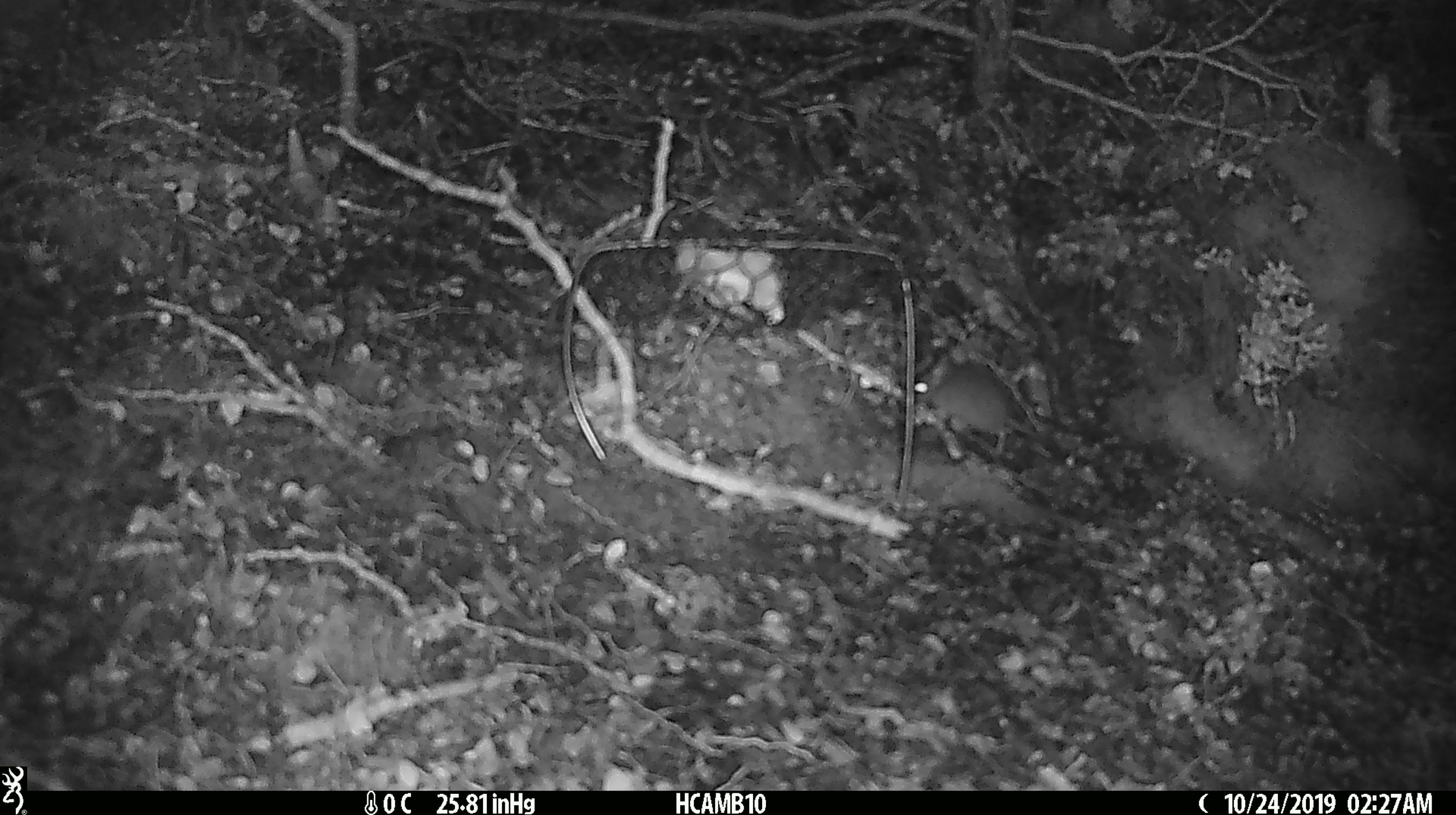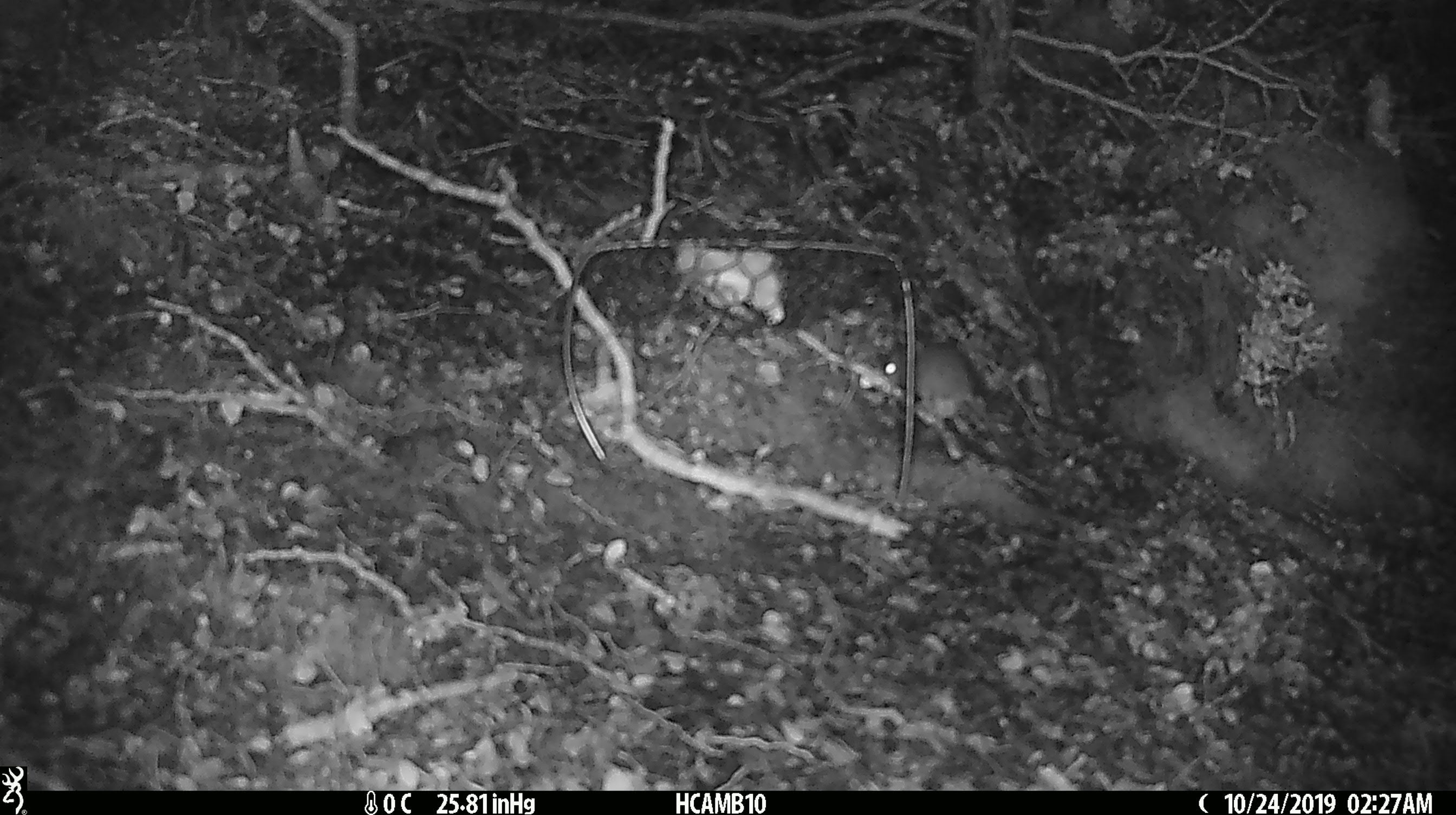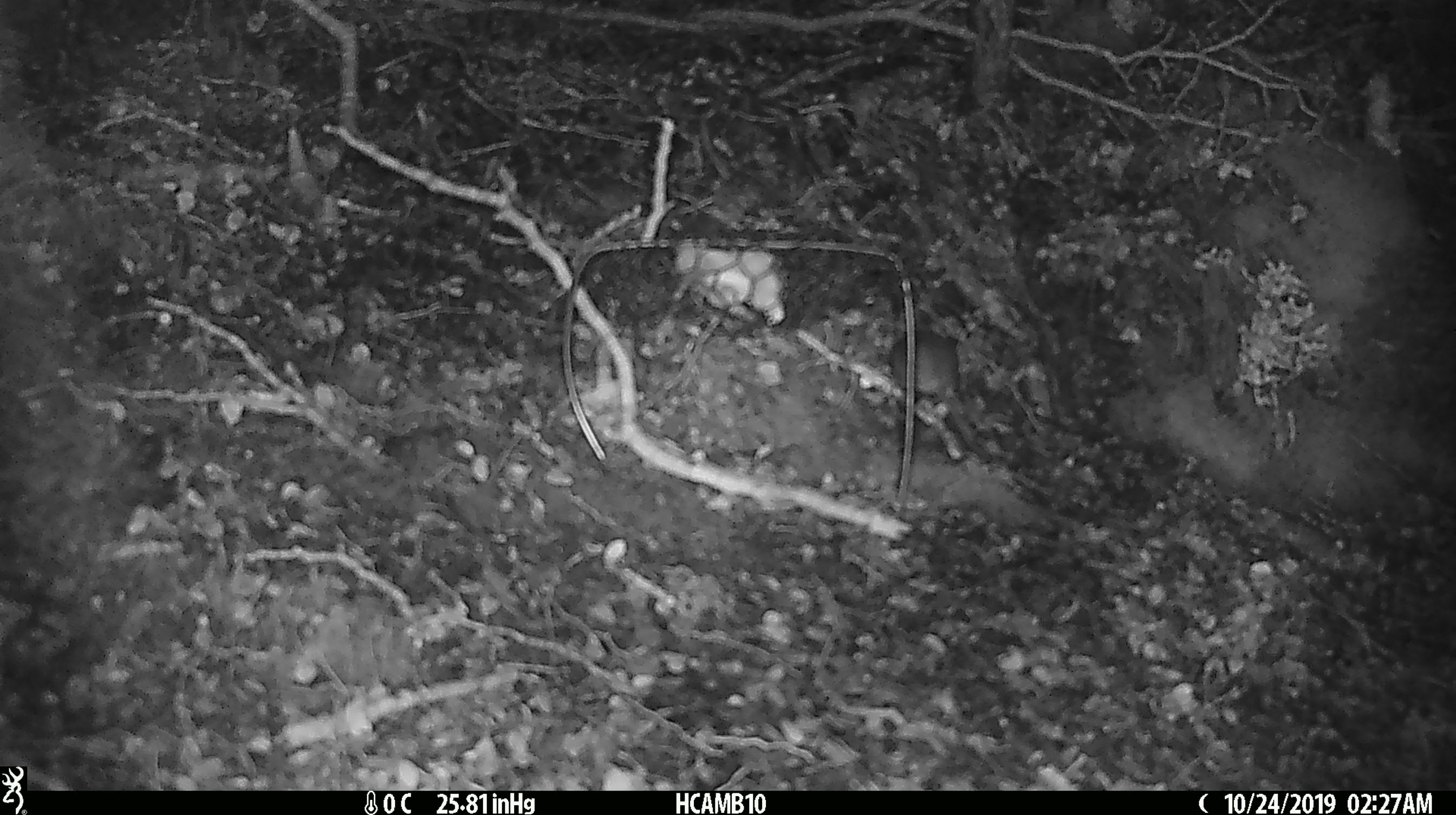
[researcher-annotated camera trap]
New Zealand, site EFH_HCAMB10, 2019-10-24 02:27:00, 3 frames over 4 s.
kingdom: Animalia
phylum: Chordata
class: Mammalia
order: Rodentia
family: Muridae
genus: Mus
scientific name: Mus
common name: mouse